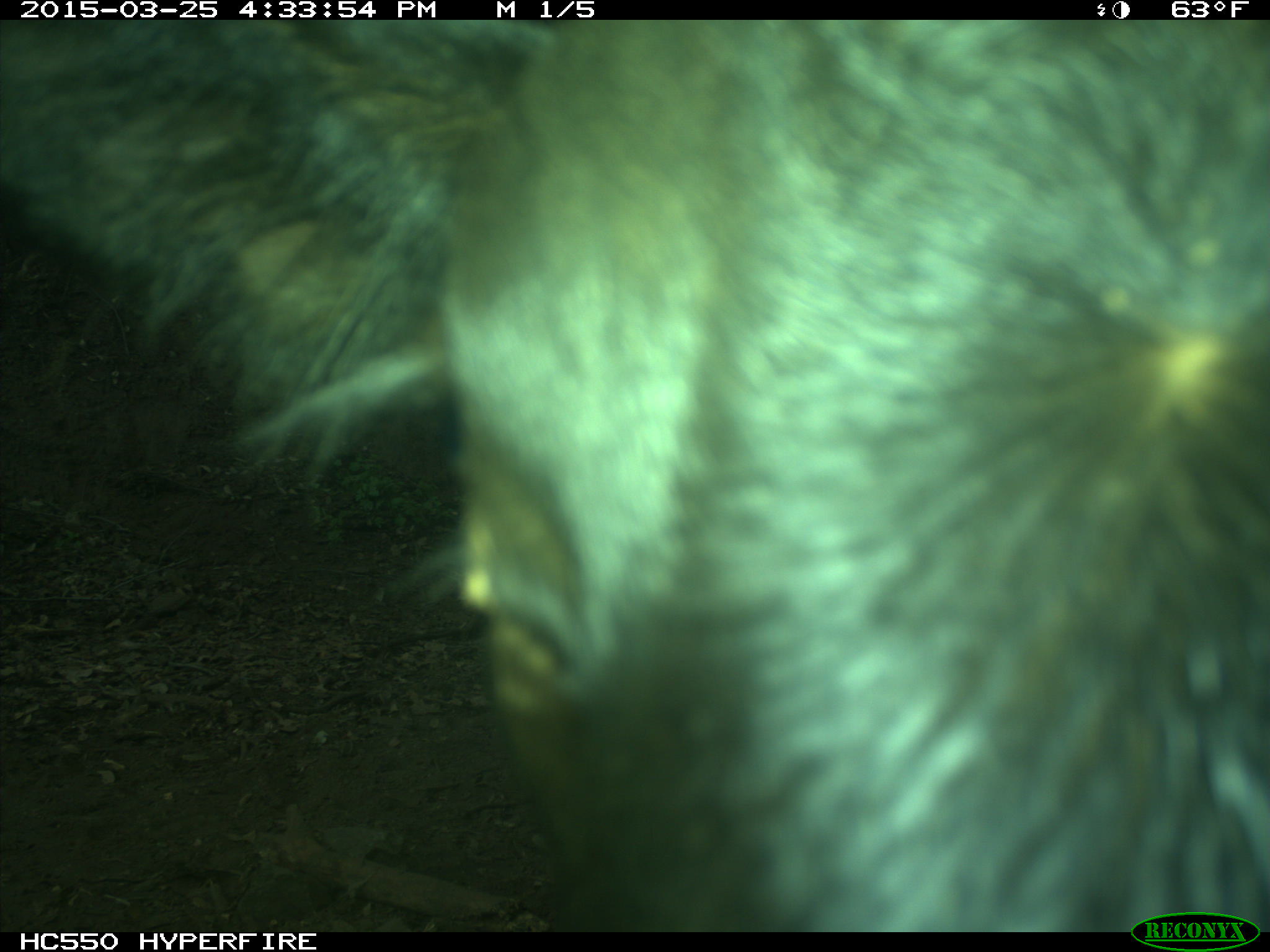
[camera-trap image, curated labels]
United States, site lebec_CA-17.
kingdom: Animalia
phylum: Chordata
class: Mammalia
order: Artiodactyla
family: Bovidae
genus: Bos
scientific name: Bos taurus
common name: domestic cow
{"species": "Bos taurus (domestic cow)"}